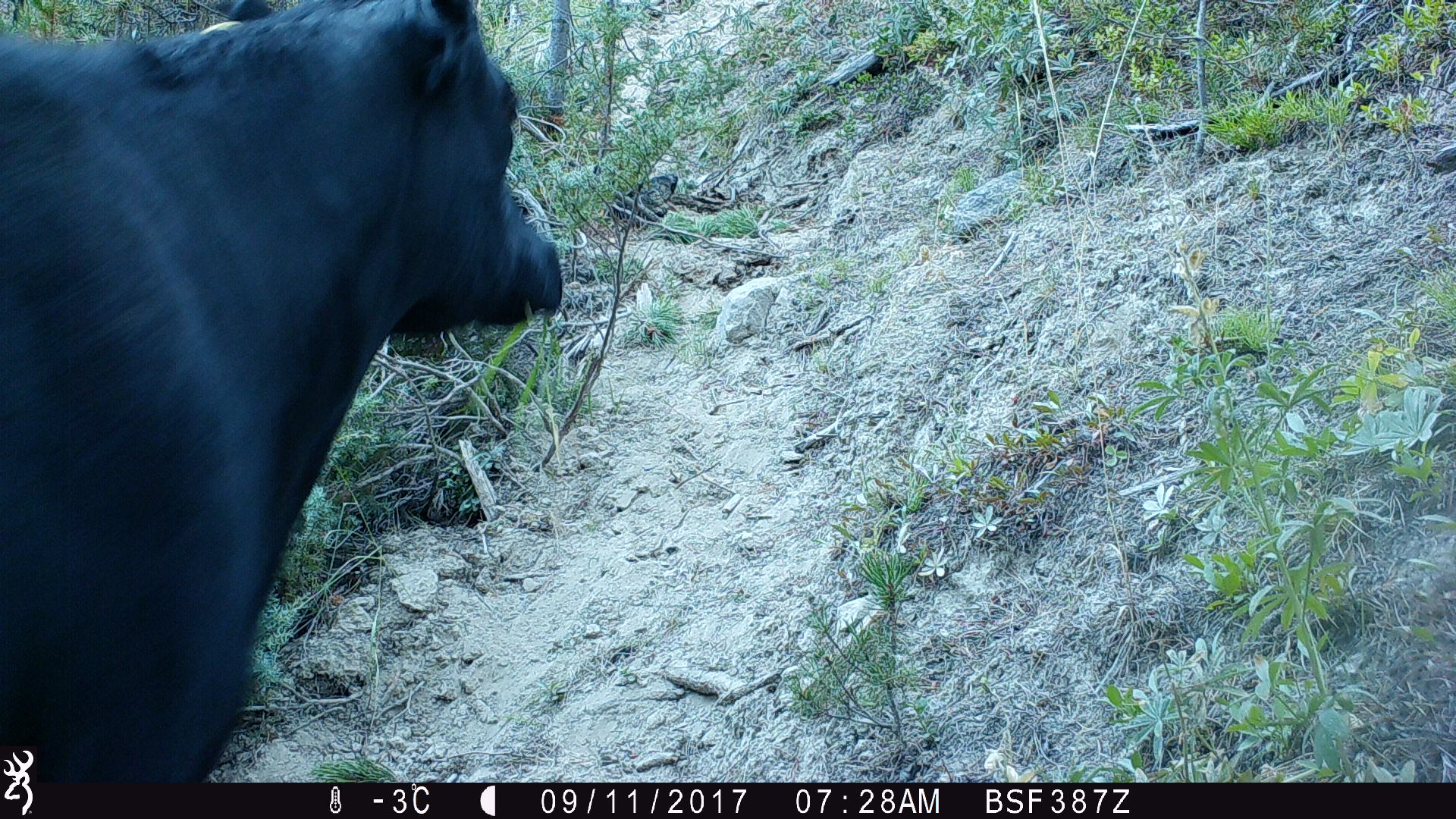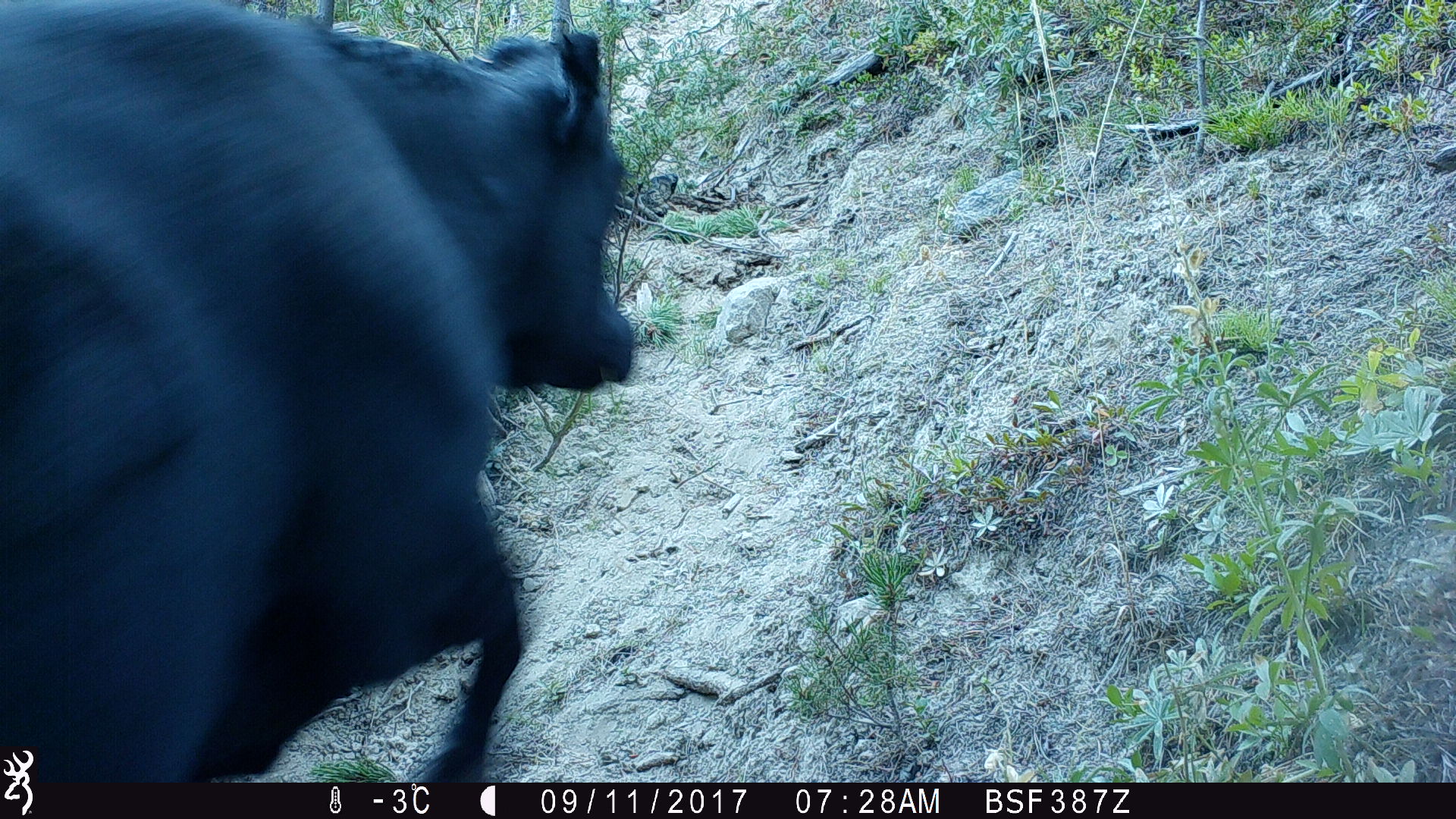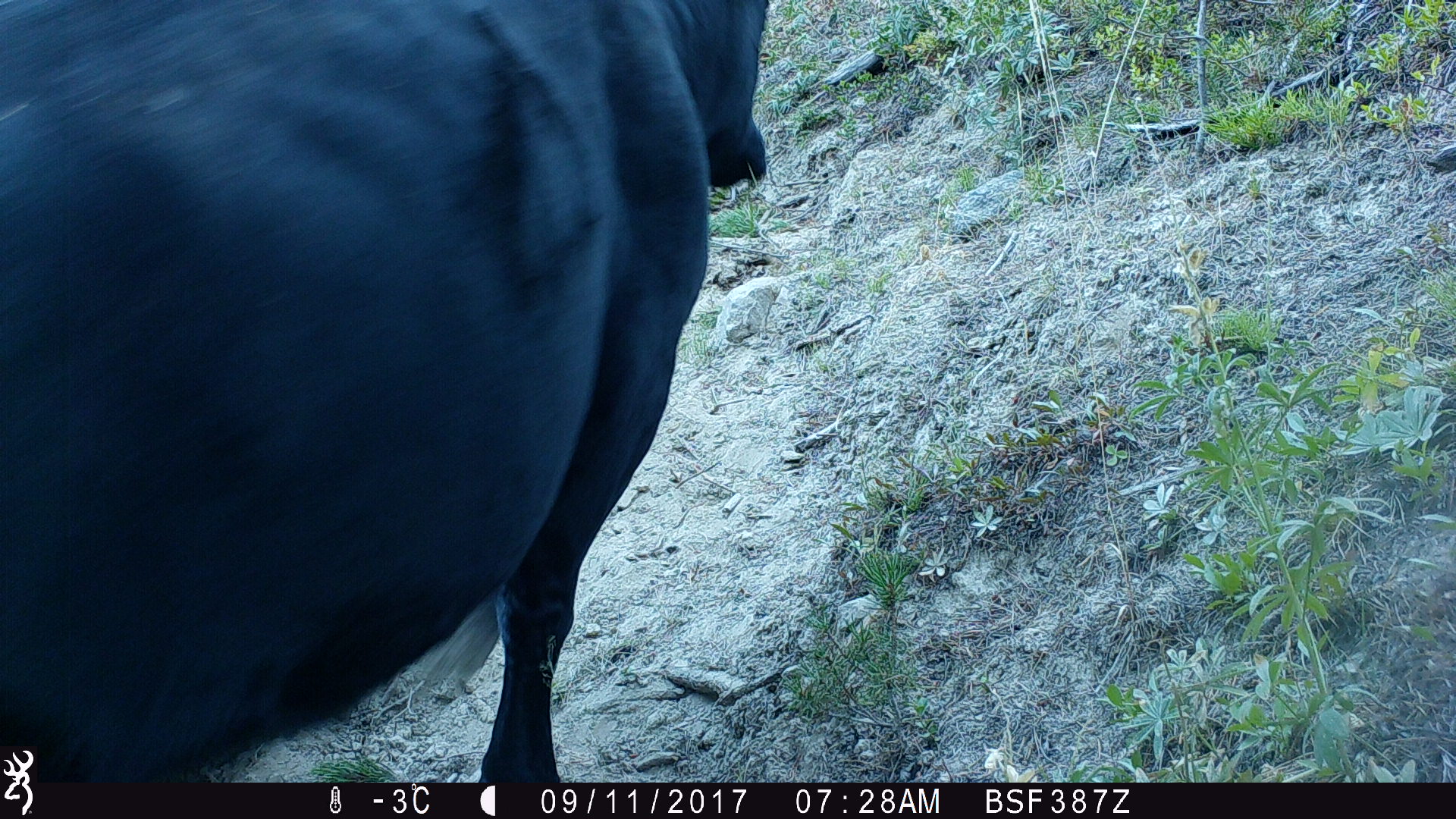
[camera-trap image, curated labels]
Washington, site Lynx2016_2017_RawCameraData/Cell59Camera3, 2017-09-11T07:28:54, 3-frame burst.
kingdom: Animalia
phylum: Chordata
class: Mammalia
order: Artiodactyla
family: Bovidae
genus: Bos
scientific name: Bos taurus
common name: domestic cattle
Domestic cattle (Bos taurus). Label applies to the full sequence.